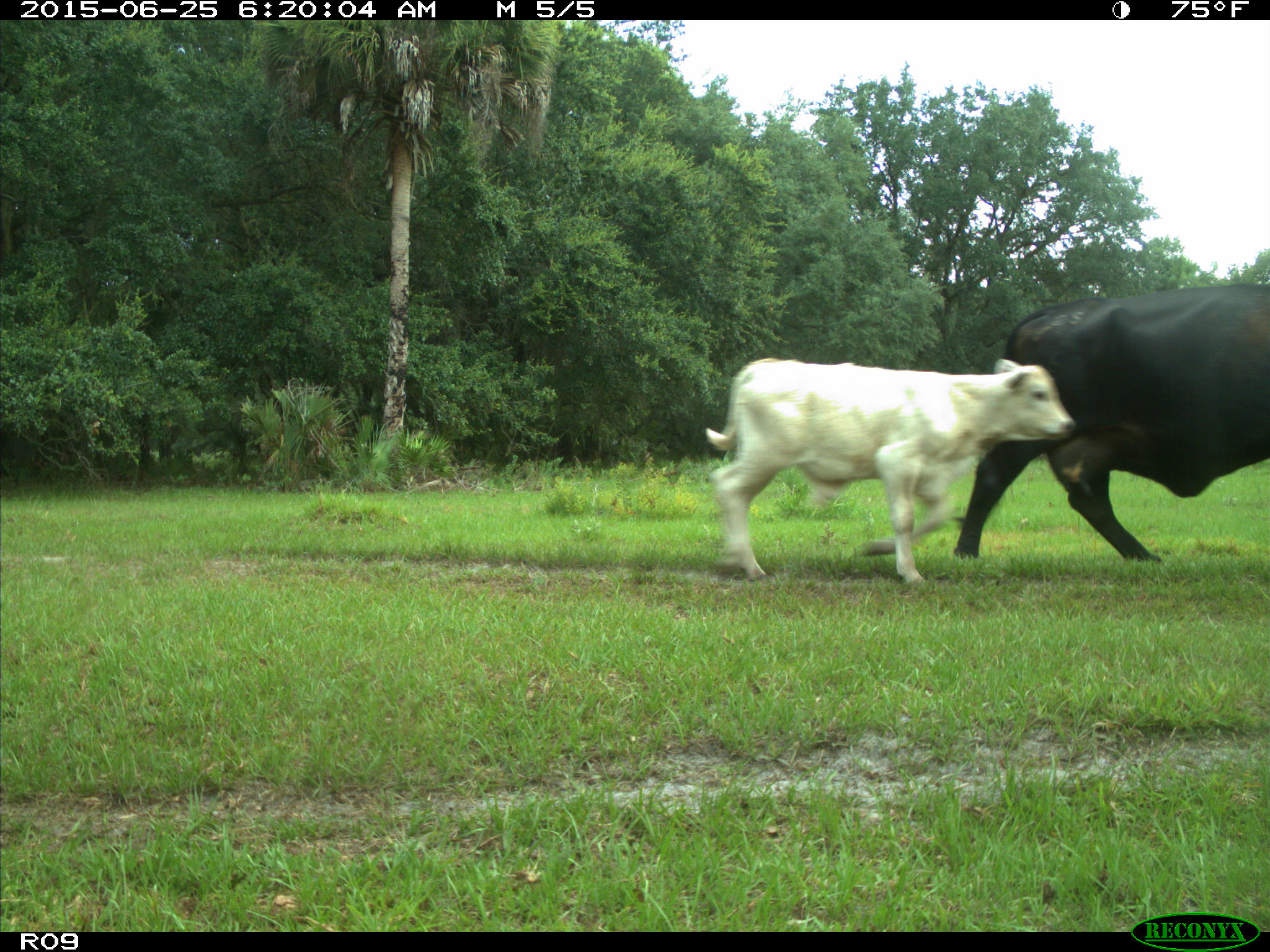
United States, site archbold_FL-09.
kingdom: Animalia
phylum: Chordata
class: Mammalia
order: Artiodactyla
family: Bovidae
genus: Bos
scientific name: Bos taurus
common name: domestic cow